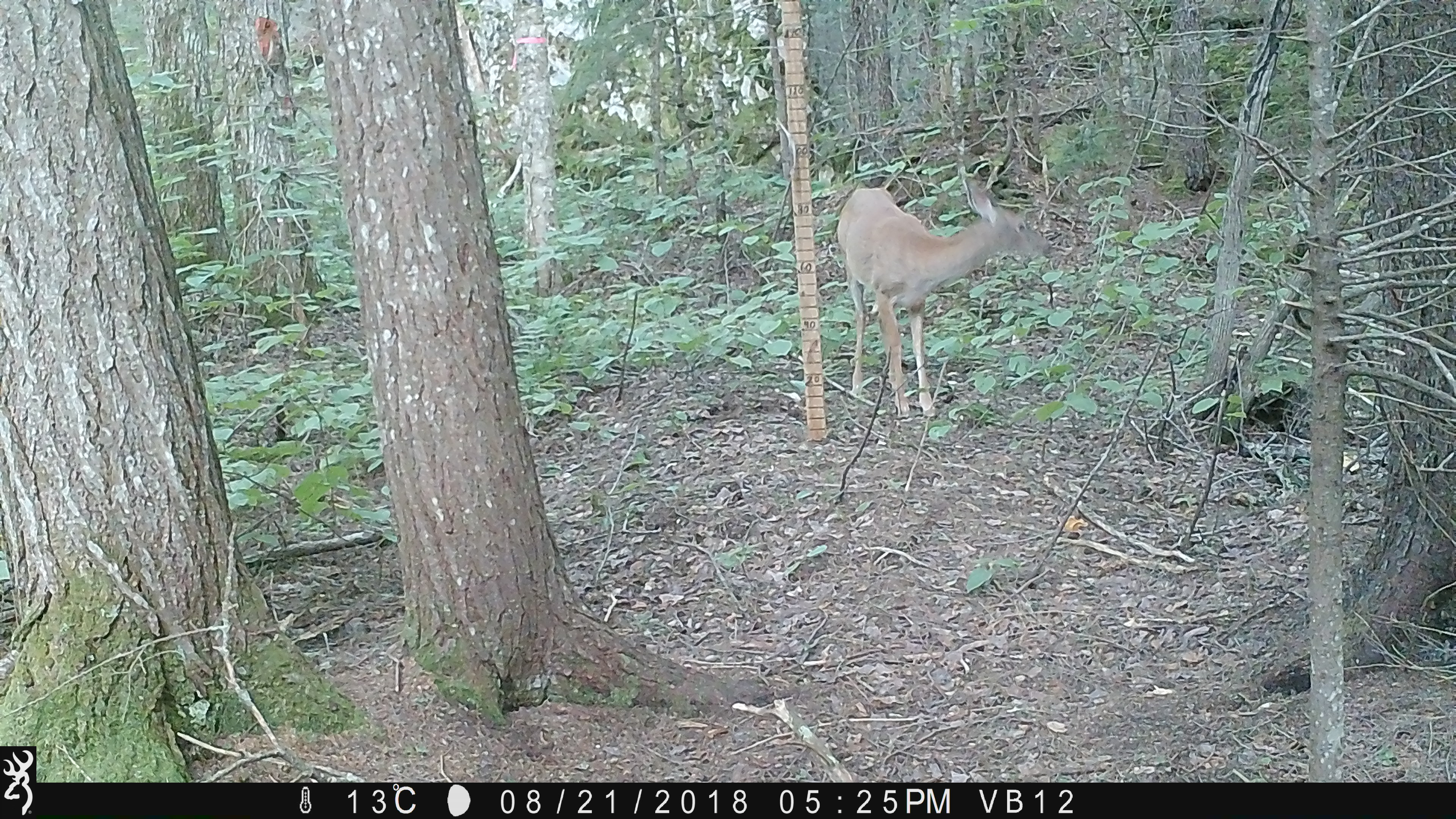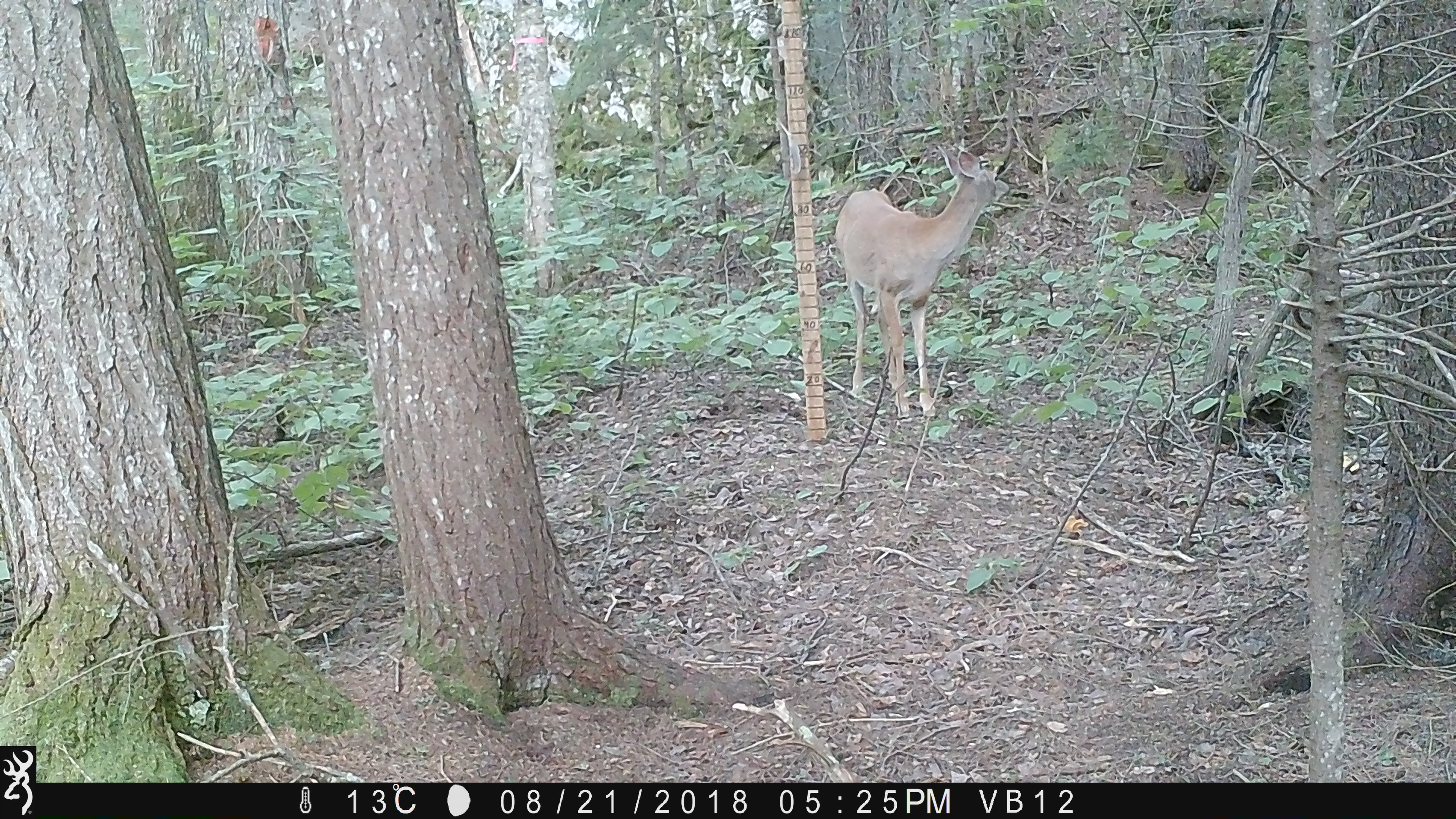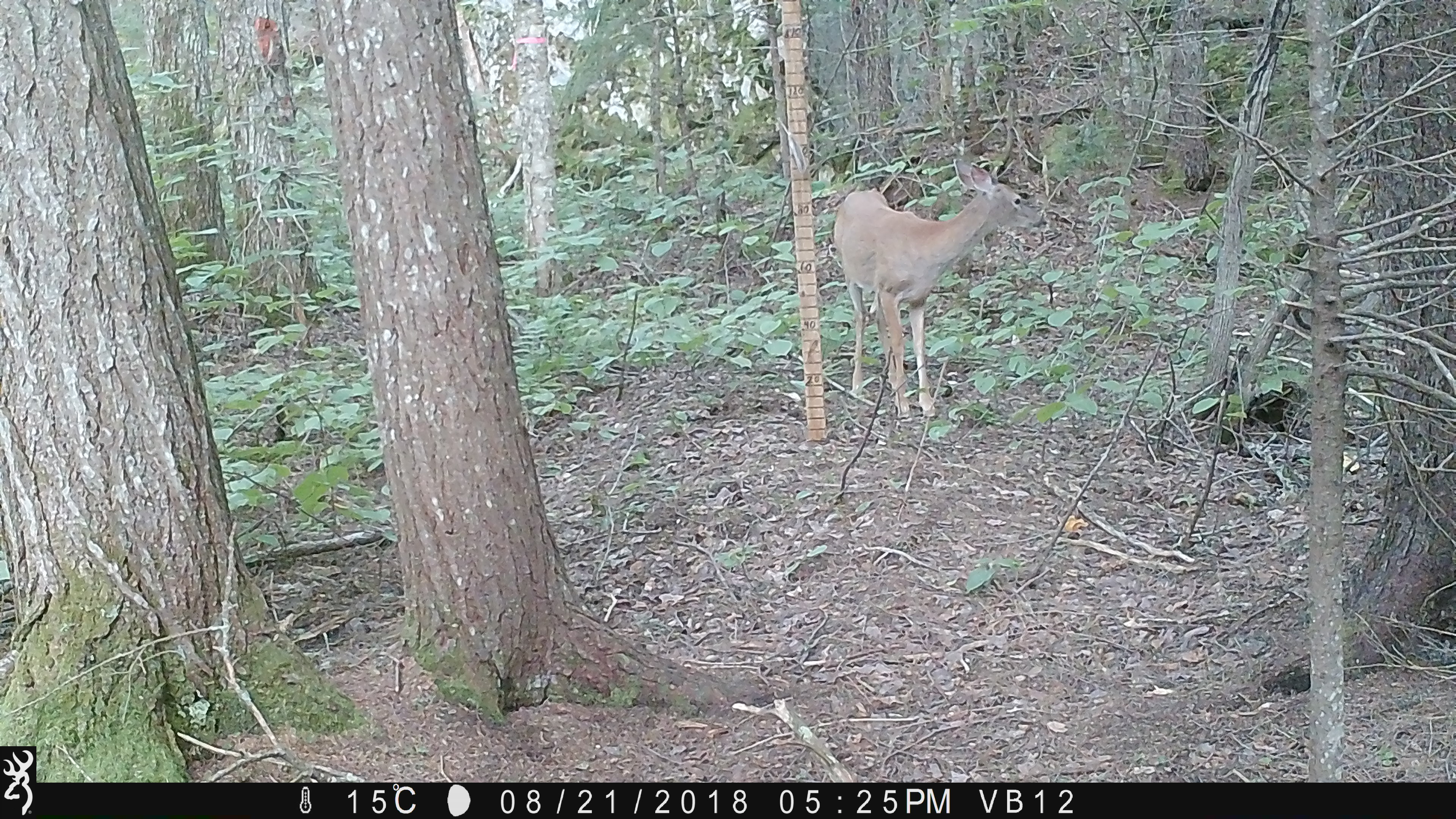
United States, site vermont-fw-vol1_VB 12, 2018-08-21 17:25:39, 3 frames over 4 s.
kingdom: Animalia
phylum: Chordata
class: Mammalia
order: Artiodactyla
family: Cervidae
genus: Odocoileus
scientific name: Odocoileus virginianus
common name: white-tailed deer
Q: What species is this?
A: White-tailed deer (Odocoileus virginianus).